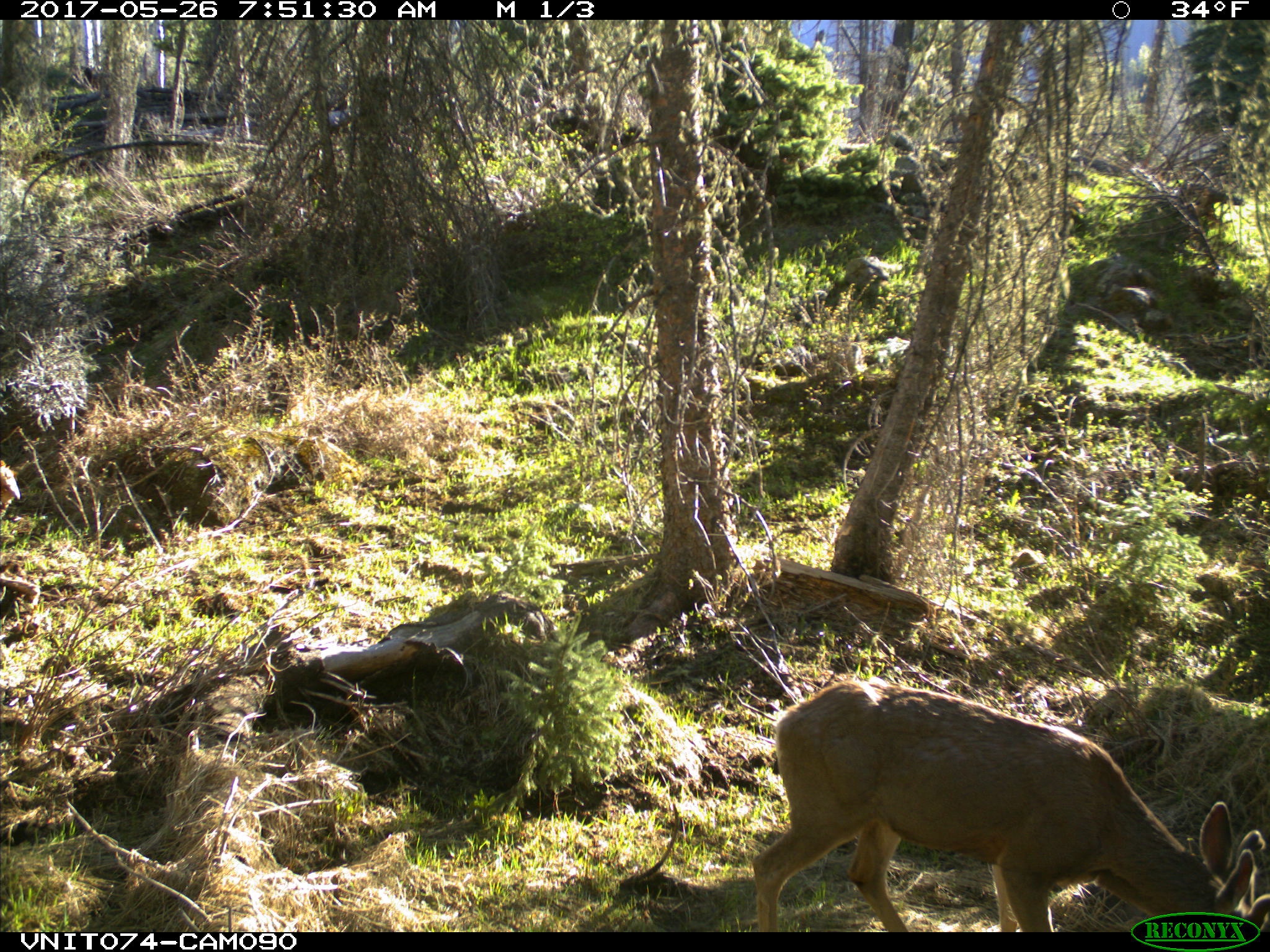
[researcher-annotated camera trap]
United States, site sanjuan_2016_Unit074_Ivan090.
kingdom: Animalia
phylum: Chordata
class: Mammalia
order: Artiodactyla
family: Cervidae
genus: Odocoileus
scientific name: Odocoileus hemionus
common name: mule deer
Odocoileus hemionus (mule deer).